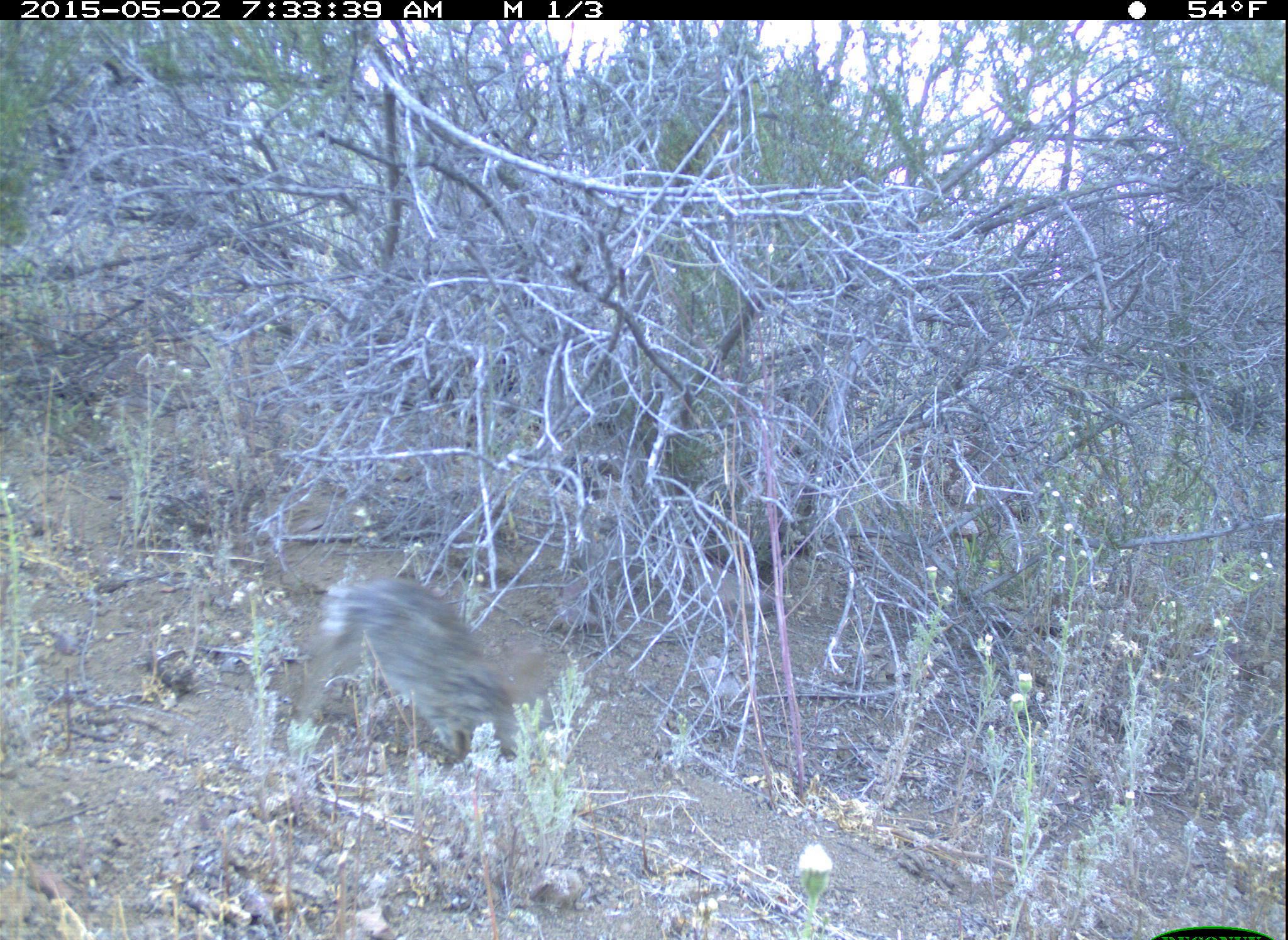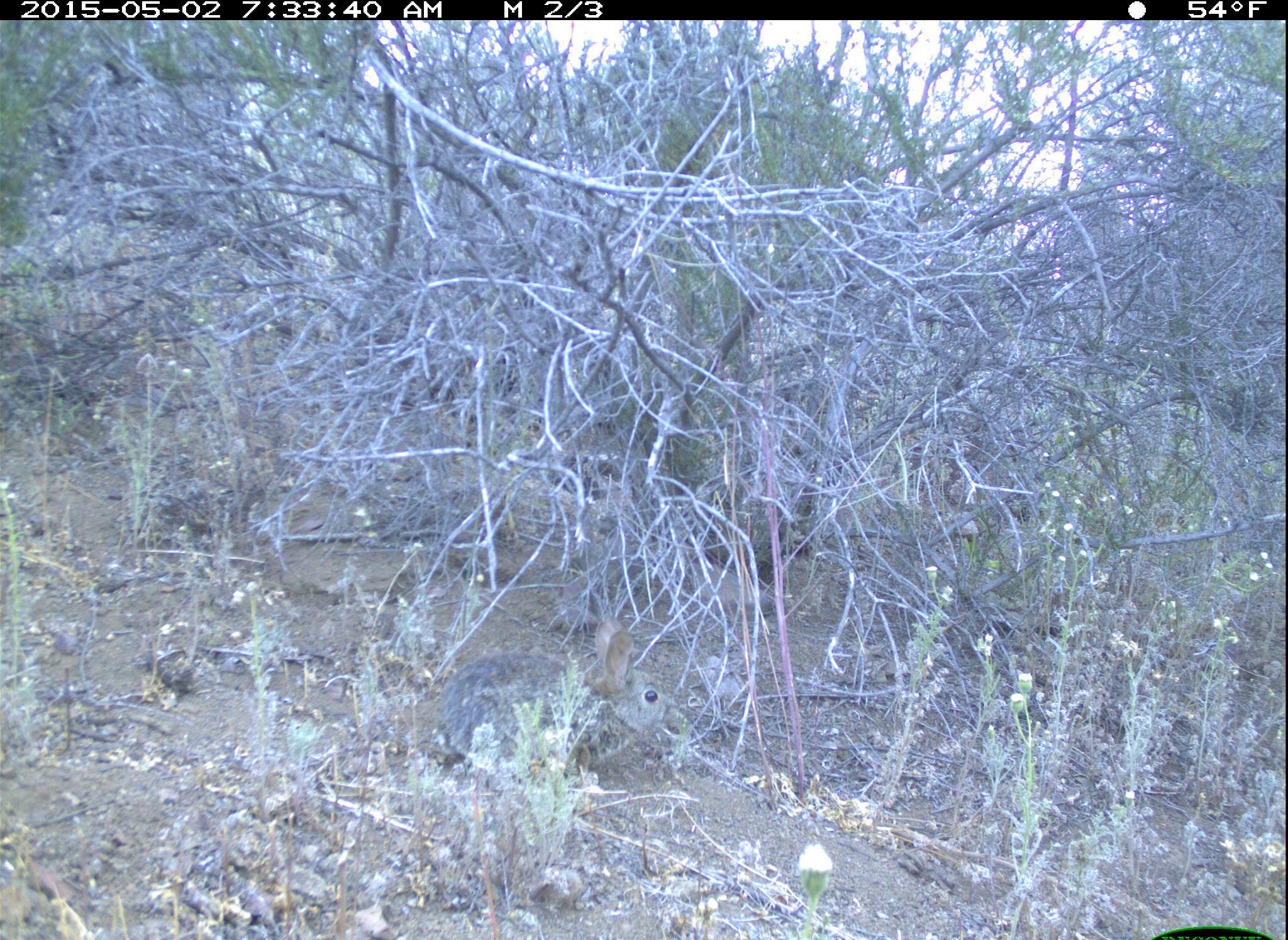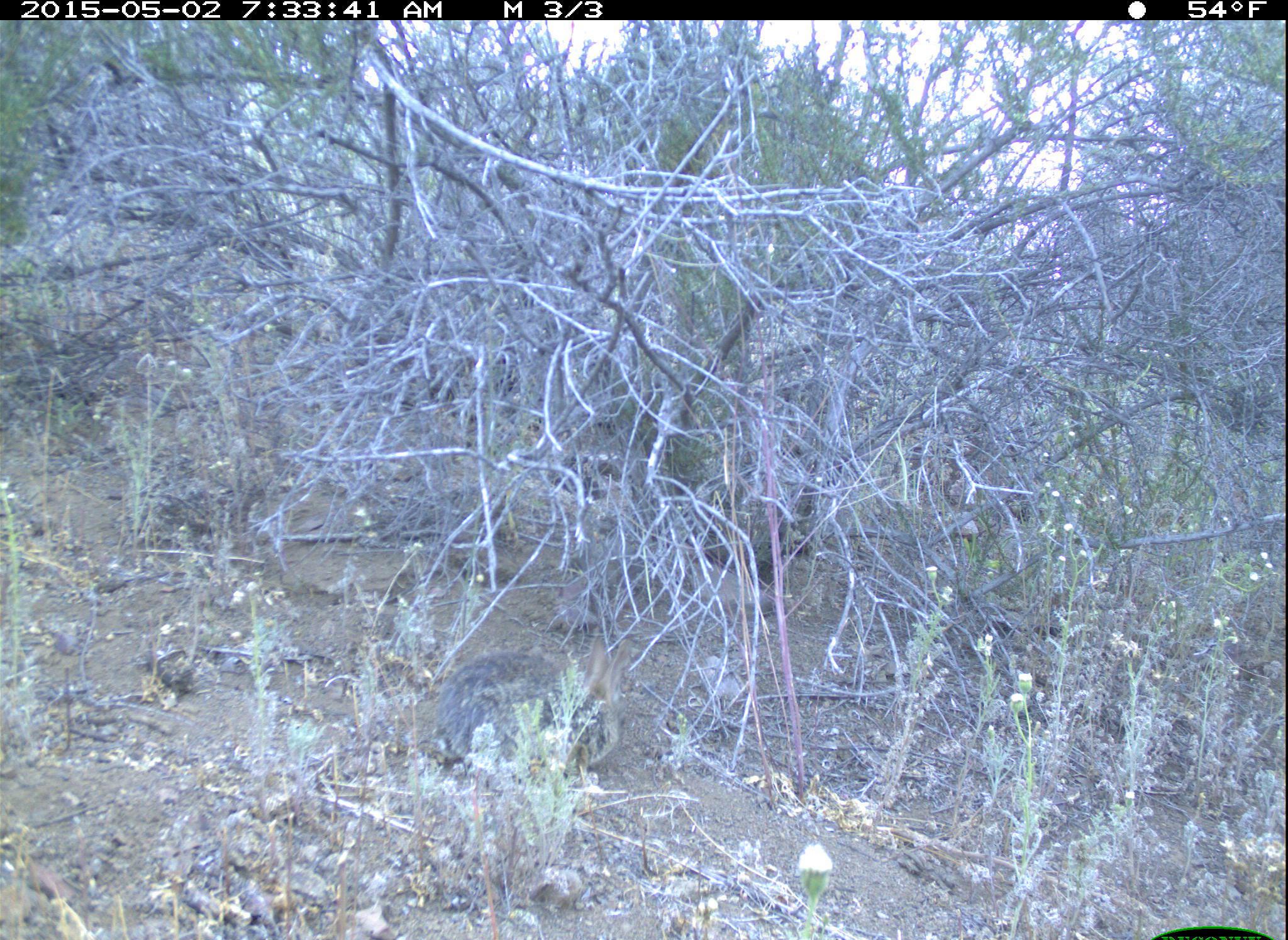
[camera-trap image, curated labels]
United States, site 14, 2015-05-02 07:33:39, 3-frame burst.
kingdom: Animalia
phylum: Chordata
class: Mammalia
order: Lagomorpha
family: Leporidae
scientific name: Leporidae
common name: rabbits and hares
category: rabbit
Rabbit (rabbits and hares) (Leporidae).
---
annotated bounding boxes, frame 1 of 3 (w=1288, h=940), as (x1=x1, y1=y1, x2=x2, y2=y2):
rabbit: (x1=296, y1=576, x2=553, y2=772)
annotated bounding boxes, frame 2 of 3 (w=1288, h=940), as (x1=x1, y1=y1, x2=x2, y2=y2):
rabbit: (x1=434, y1=613, x2=677, y2=777)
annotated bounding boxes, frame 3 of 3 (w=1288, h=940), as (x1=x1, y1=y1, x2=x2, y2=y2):
rabbit: (x1=431, y1=632, x2=629, y2=773)